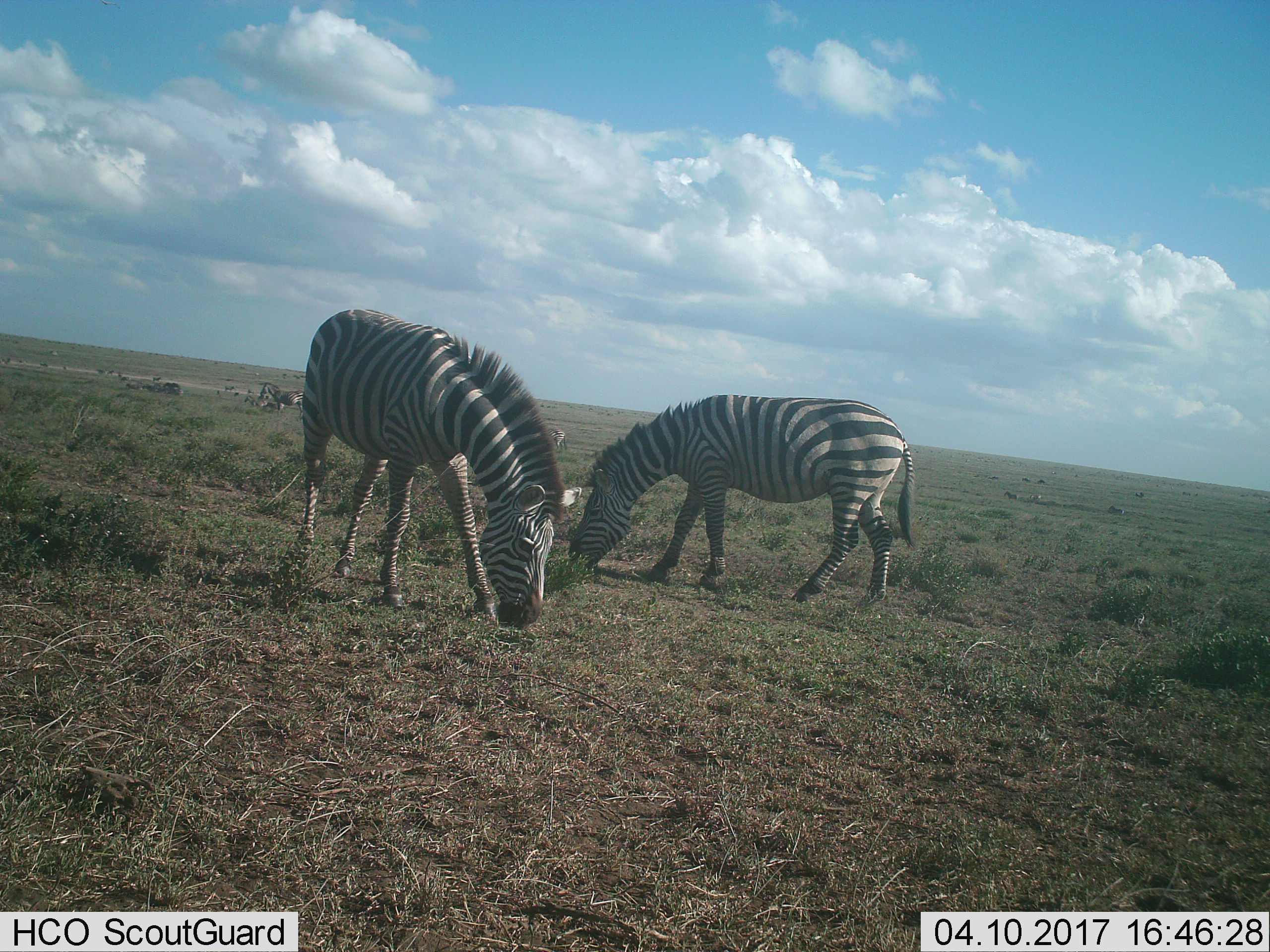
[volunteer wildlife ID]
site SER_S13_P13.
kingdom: Animalia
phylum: Chordata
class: Mammalia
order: Perissodactyla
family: Equidae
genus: Equus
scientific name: Equus quagga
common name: plains zebra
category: zebraplains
Zebraplains (plains zebra) (Equus quagga), count 4. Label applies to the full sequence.